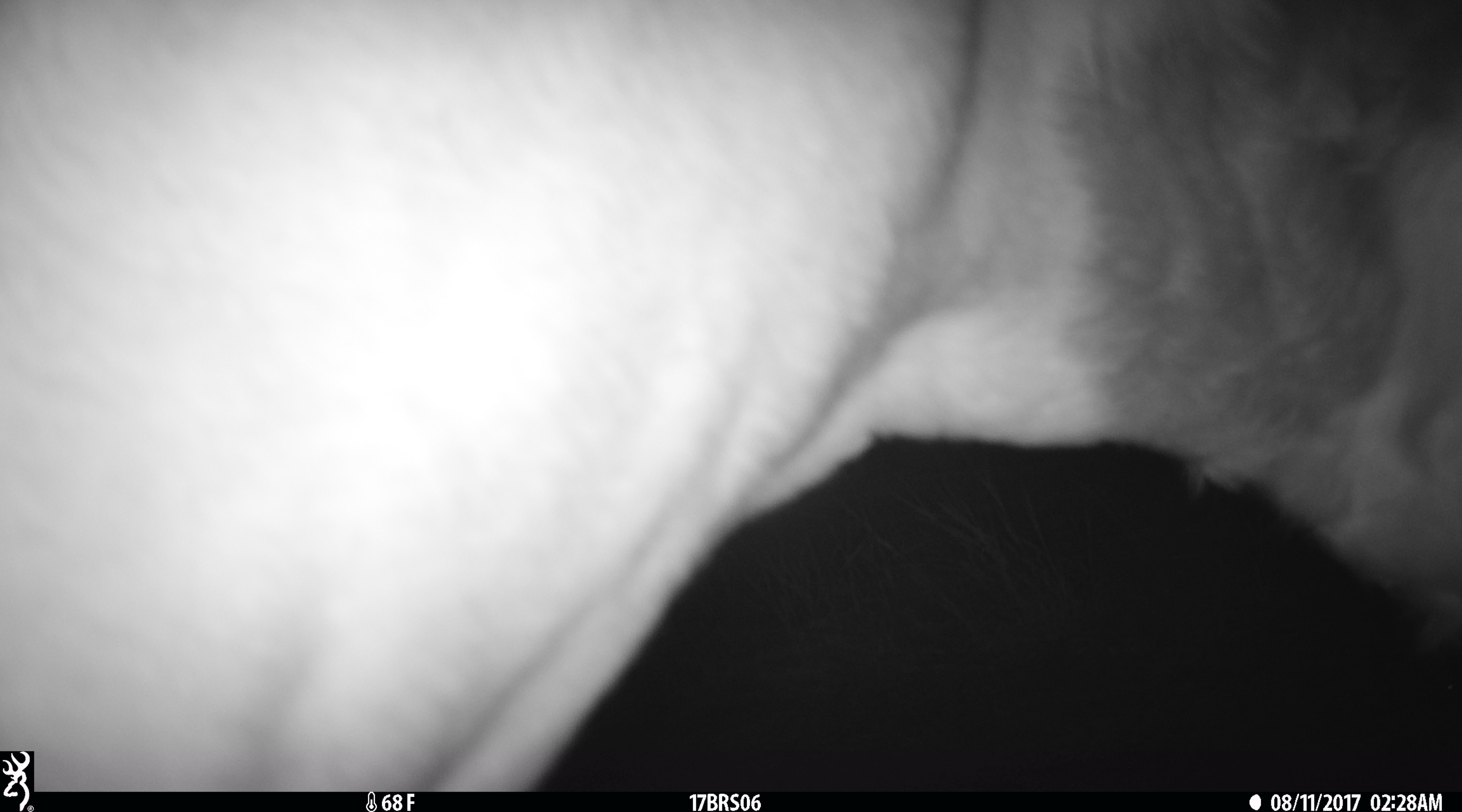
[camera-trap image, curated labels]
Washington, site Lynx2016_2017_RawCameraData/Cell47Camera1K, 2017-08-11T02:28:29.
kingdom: Animalia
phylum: Chordata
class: Mammalia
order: Artiodactyla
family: Bovidae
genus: Bos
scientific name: Bos taurus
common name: domestic cattle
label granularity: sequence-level